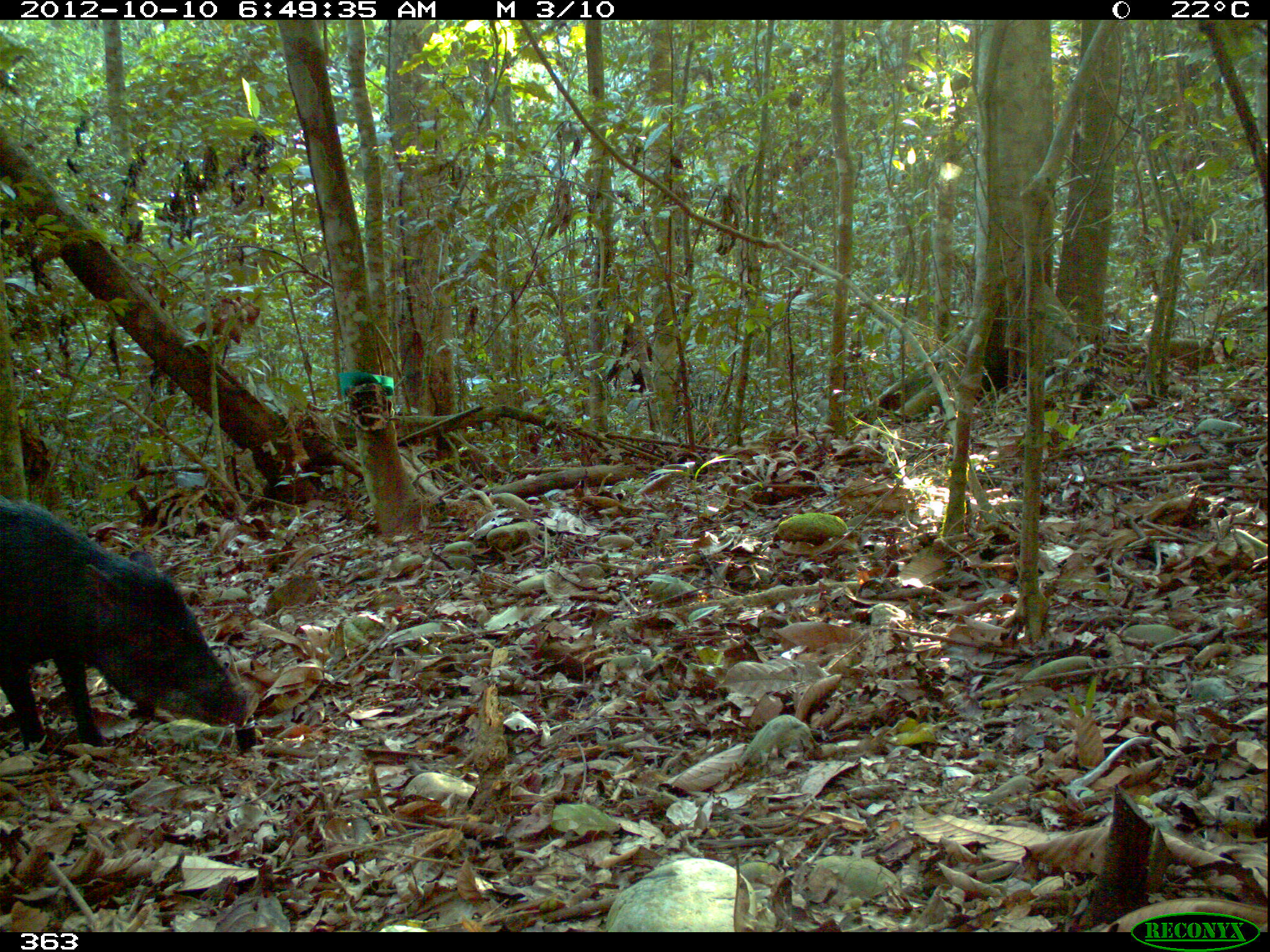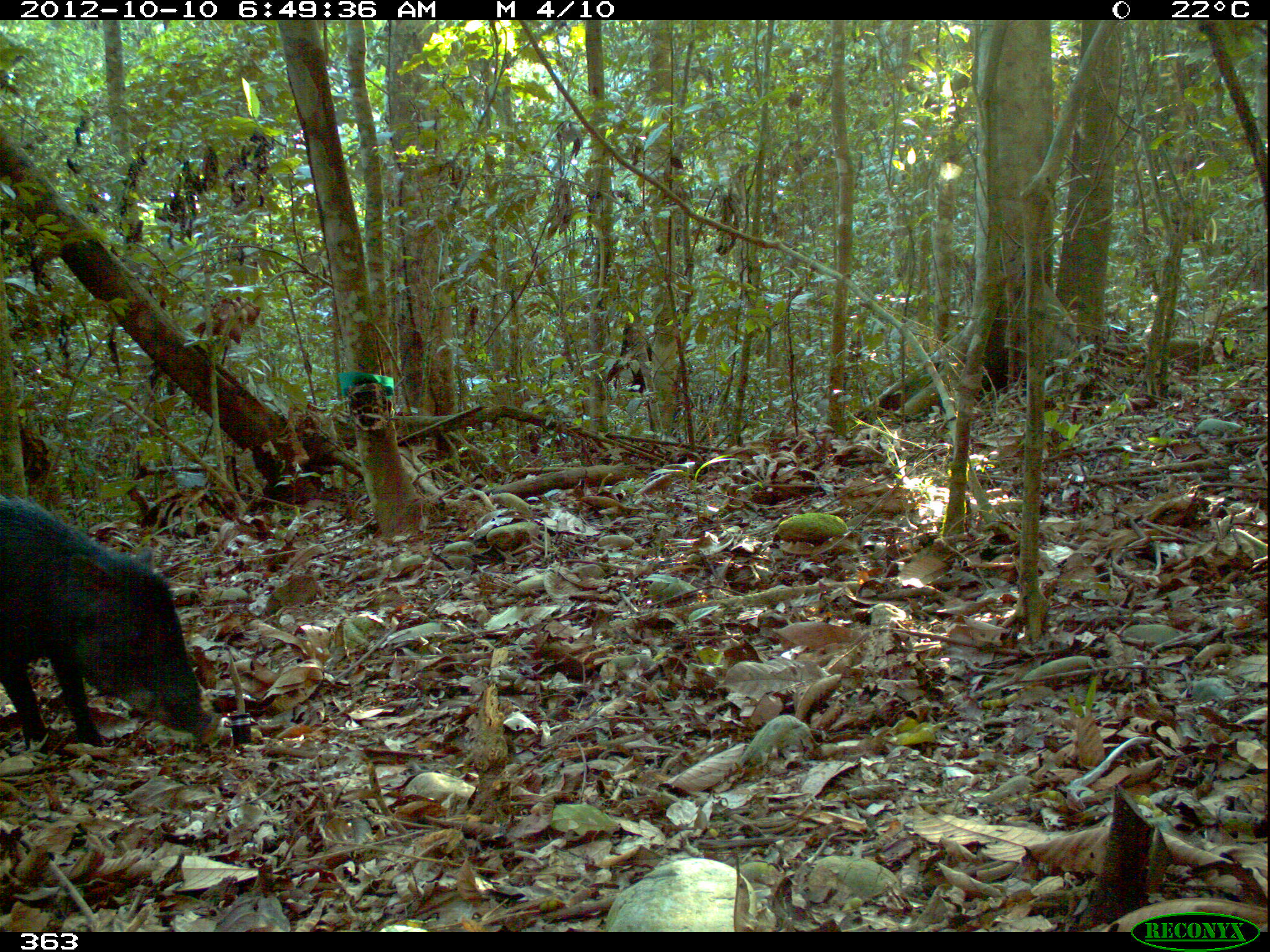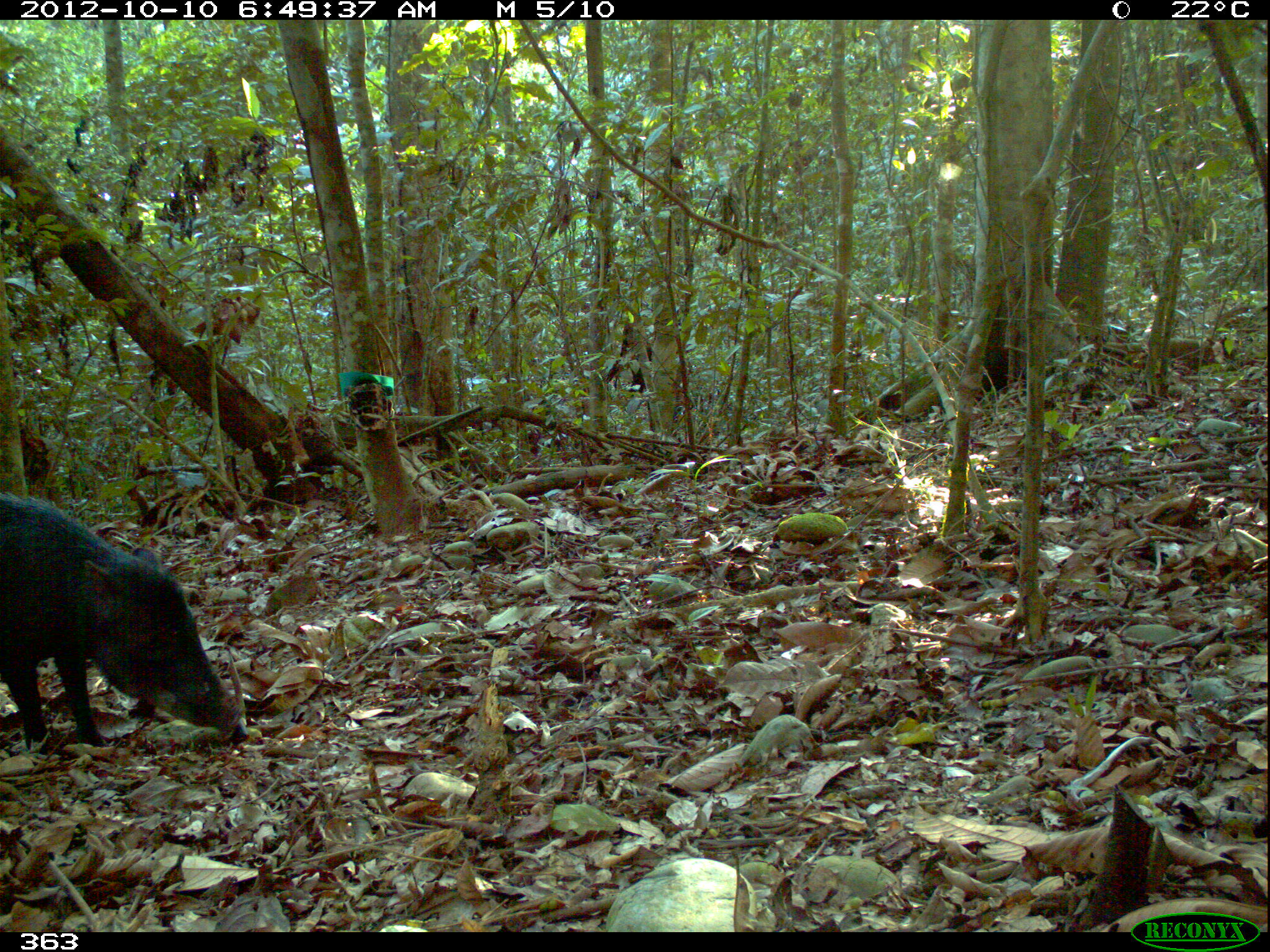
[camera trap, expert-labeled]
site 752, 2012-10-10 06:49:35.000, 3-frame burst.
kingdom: Animalia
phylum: Chordata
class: Mammalia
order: Artiodactyla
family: Tayassuidae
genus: Tayassu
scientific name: Tayassu pecari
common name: white-lipped peccary